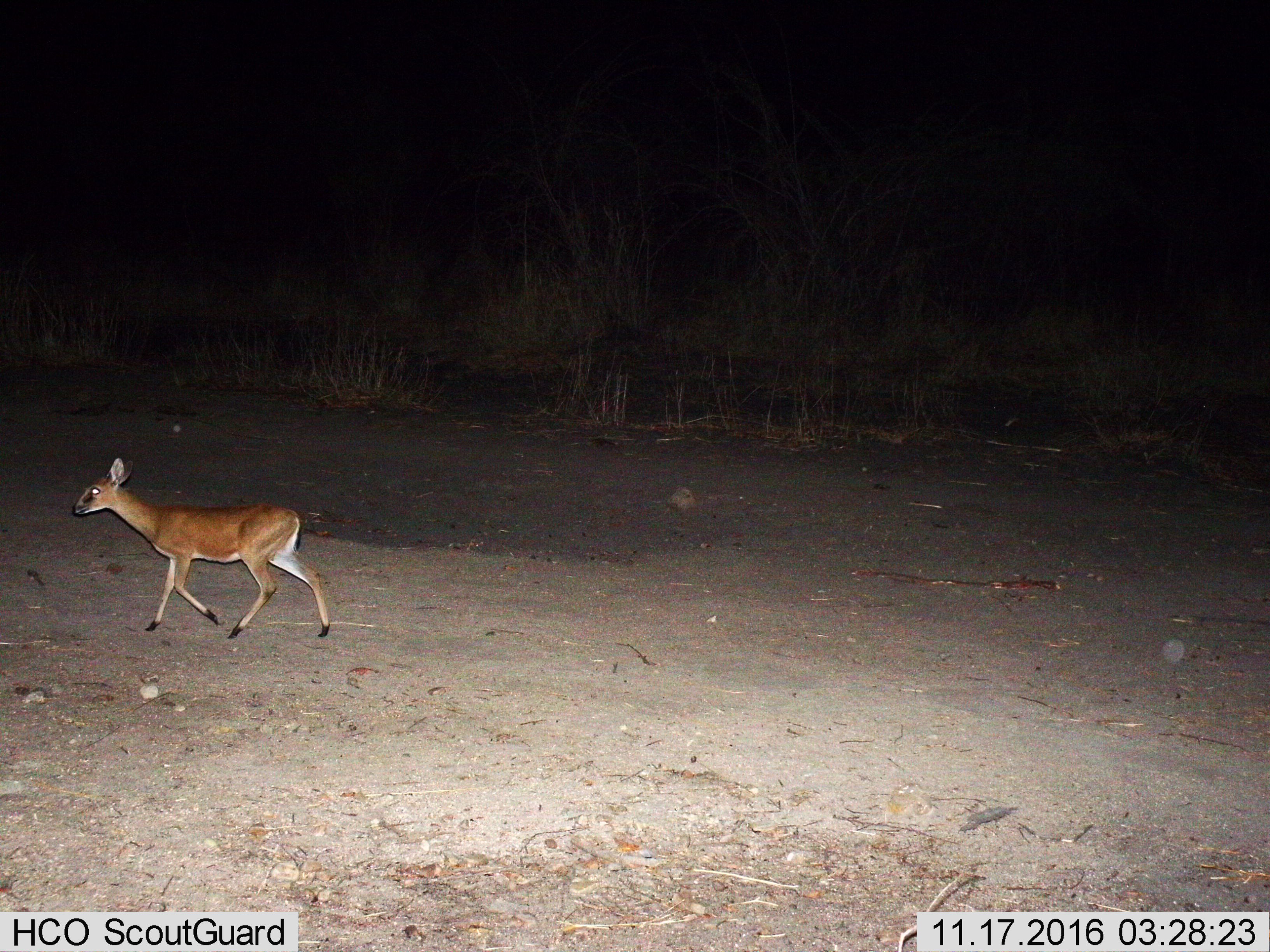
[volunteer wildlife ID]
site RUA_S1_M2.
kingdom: Animalia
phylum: Chordata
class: Mammalia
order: Artiodactyla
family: Bovidae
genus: Sylvicapra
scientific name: Sylvicapra grimmia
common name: common duiker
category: duikercommongrey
Duikercommongrey (common duiker) (Sylvicapra grimmia), count 1. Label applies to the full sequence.